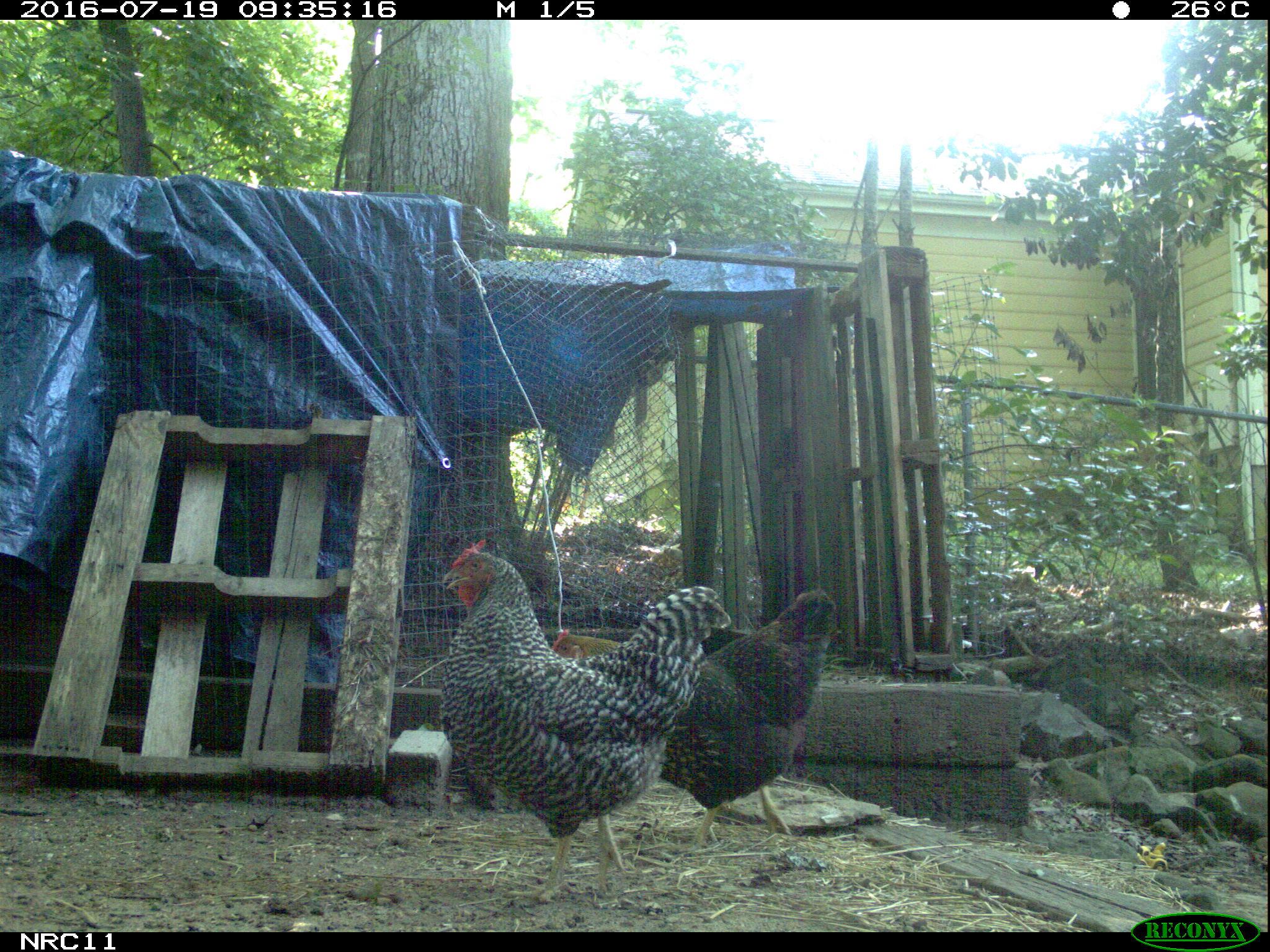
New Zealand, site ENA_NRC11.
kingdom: Animalia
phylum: Chordata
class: Aves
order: Galliformes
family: Phasianidae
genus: Gallus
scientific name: Gallus gallus domesticus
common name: chicken